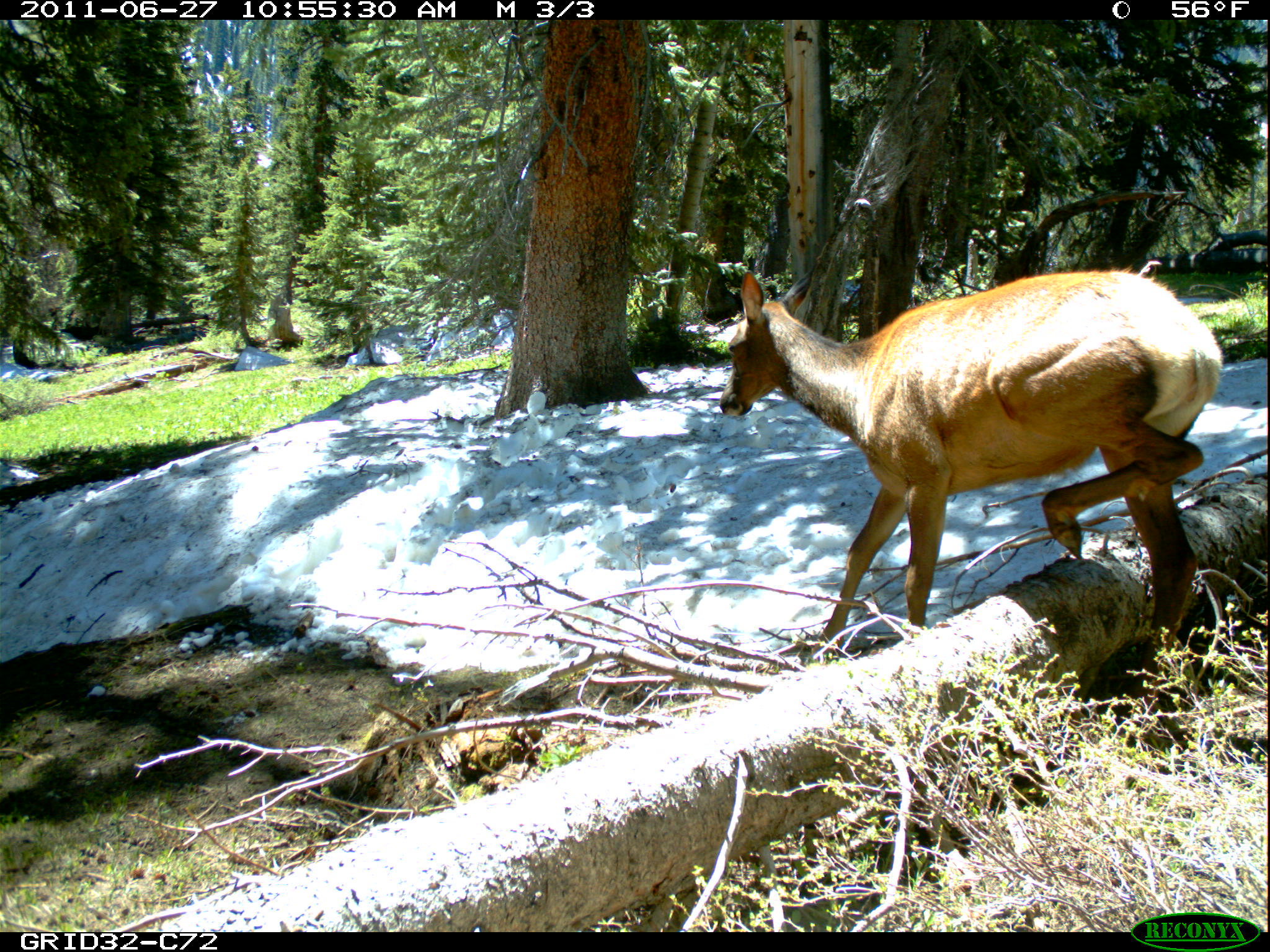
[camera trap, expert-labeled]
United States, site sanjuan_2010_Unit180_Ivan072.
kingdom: Animalia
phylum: Chordata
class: Mammalia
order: Artiodactyla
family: Cervidae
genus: Cervus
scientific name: Cervus elaphus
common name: red deer